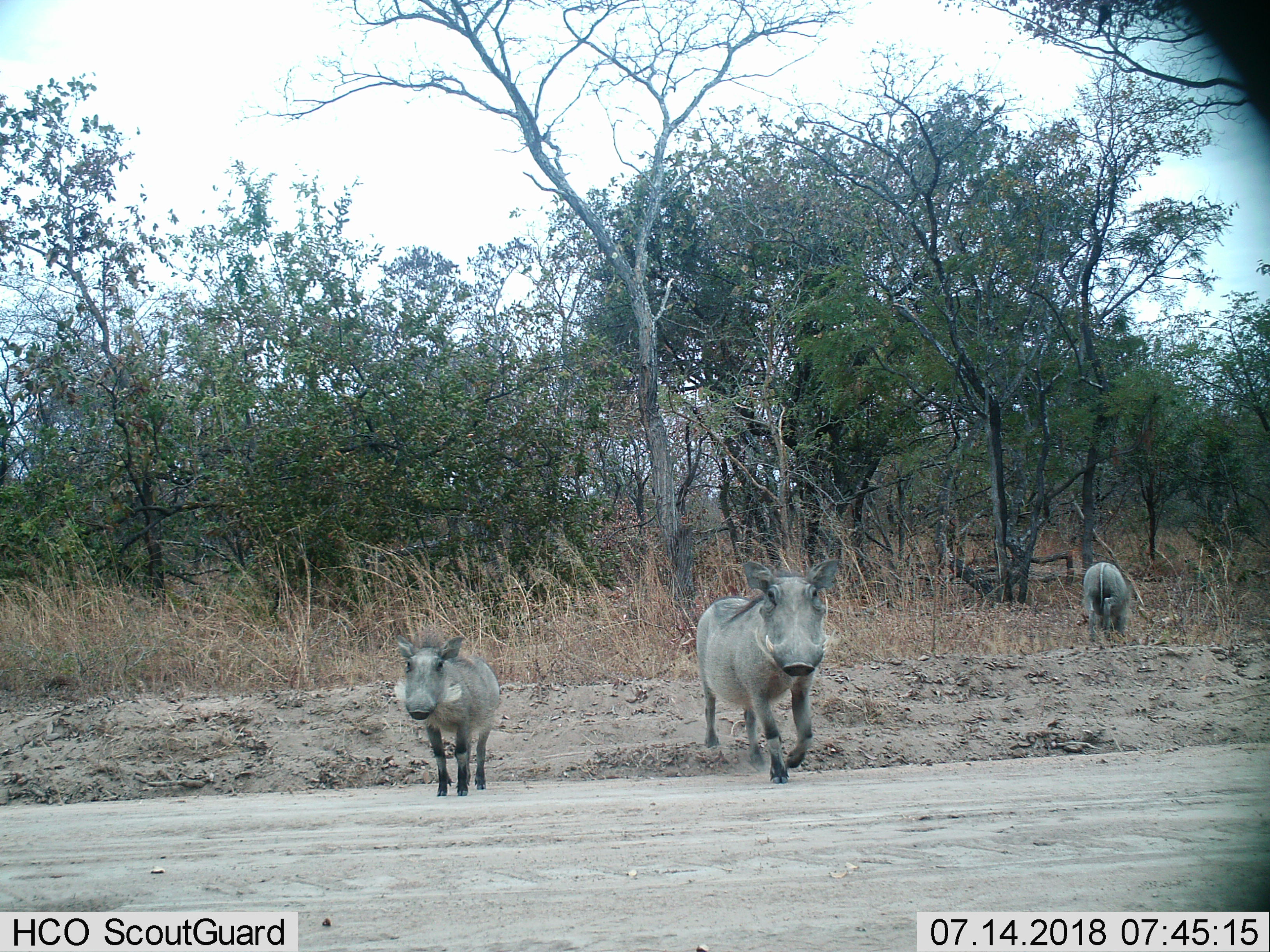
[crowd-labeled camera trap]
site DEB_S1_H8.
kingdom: Animalia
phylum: Chordata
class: Mammalia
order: Artiodactyla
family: Suidae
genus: Phacochoerus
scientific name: Phacochoerus africanus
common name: warthog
Warthog (Phacochoerus africanus), count 3. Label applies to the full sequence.